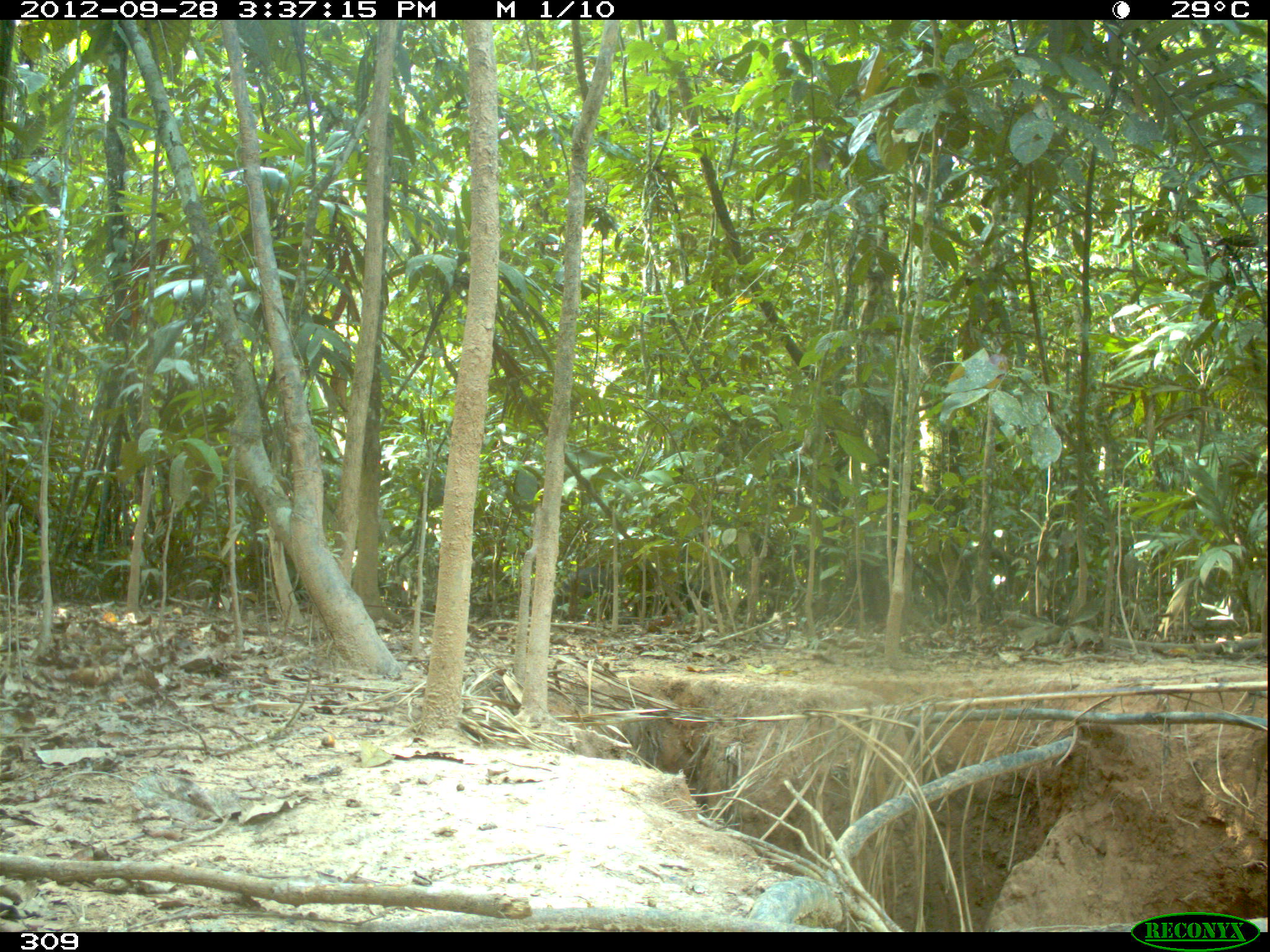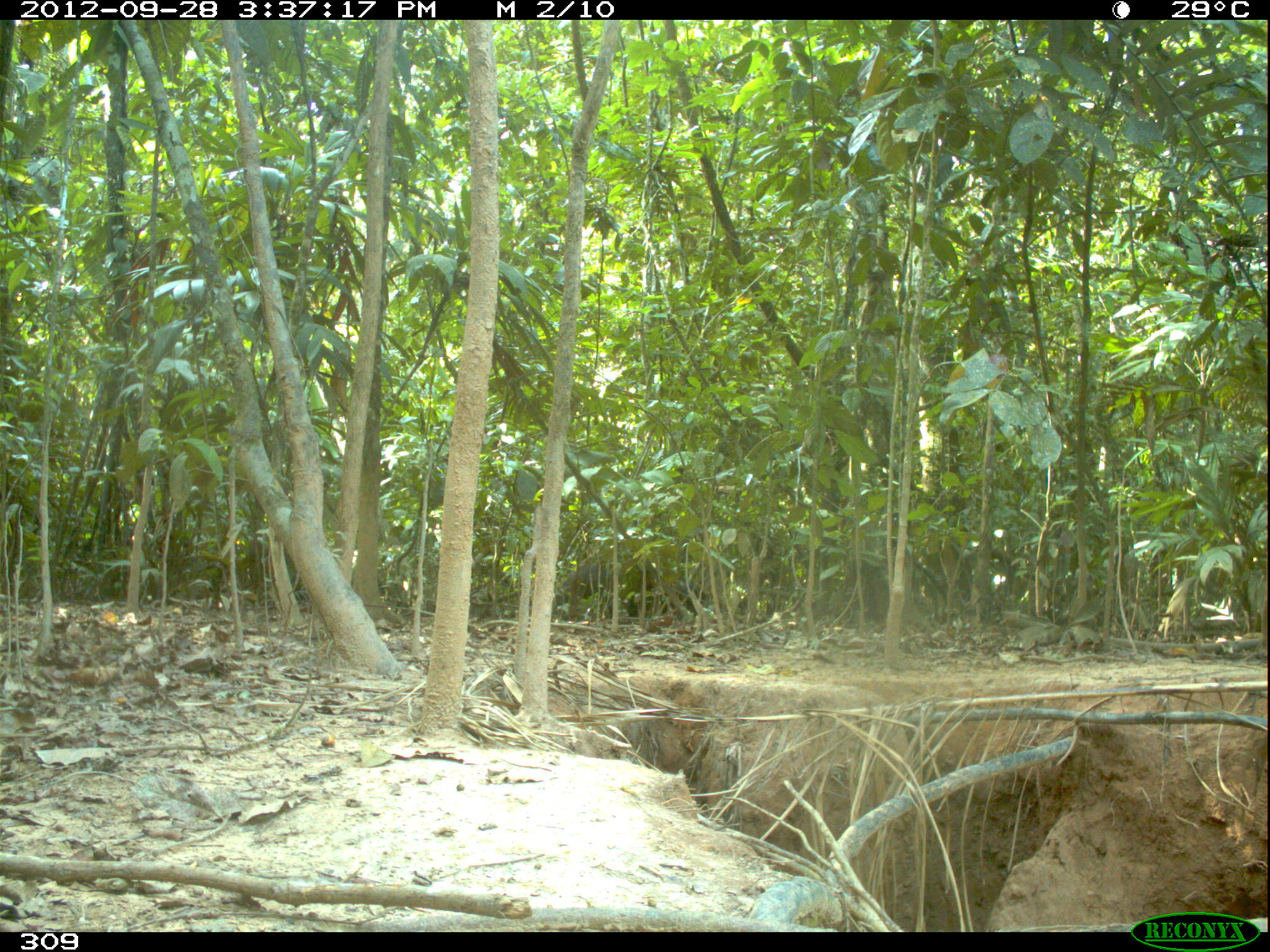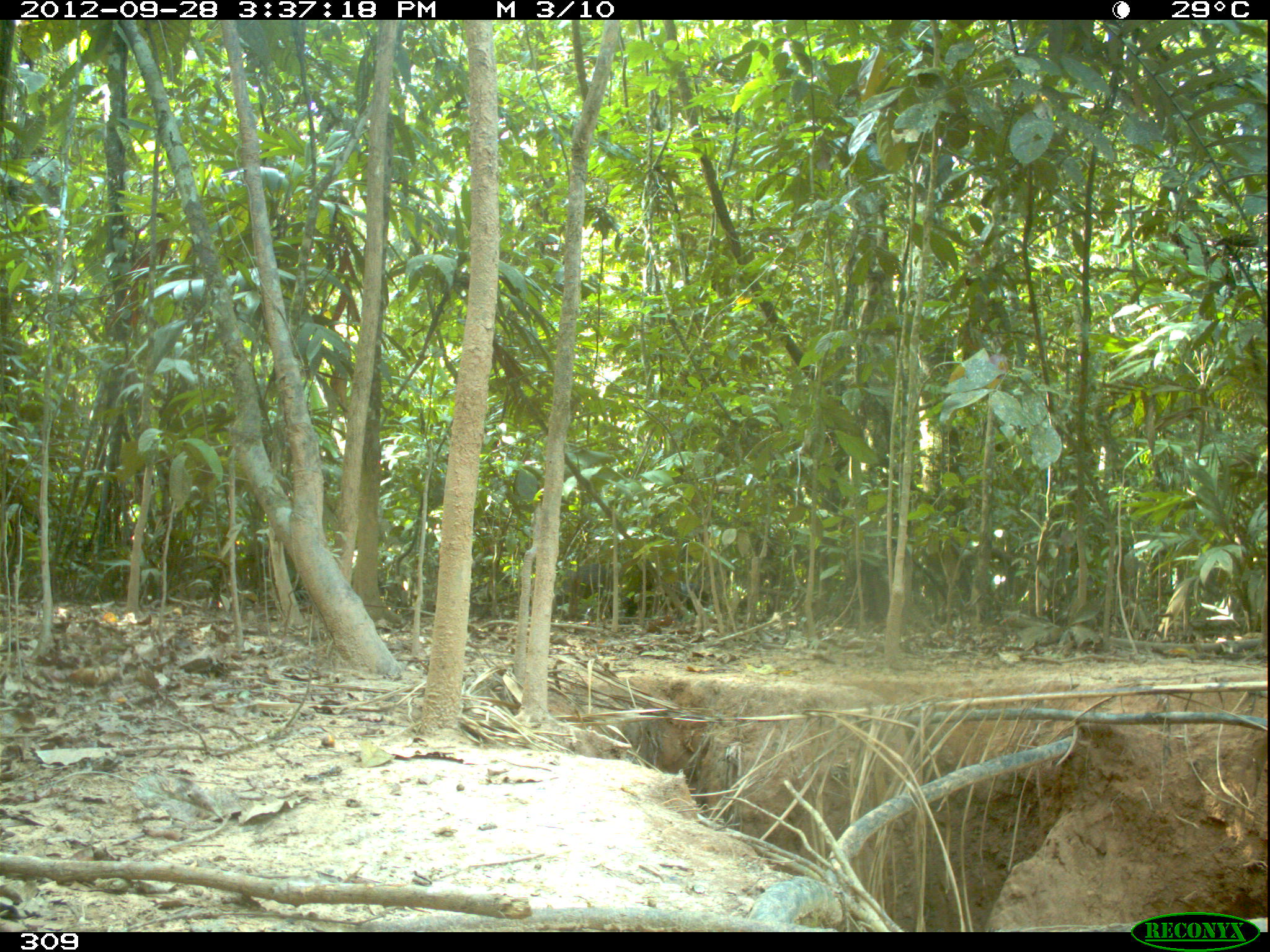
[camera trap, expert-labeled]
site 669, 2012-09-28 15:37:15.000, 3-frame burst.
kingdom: Animalia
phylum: Chordata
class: Mammalia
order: Artiodactyla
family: Tayassuidae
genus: Tayassu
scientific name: Tayassu pecari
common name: white-lipped peccary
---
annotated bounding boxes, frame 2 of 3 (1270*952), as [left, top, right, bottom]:
tayassu pecari: [626, 583, 709, 619]; [554, 563, 611, 613]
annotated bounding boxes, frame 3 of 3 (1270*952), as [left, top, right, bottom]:
tayassu pecari: [552, 565, 614, 618]; [677, 583, 708, 611]; [609, 596, 635, 614]